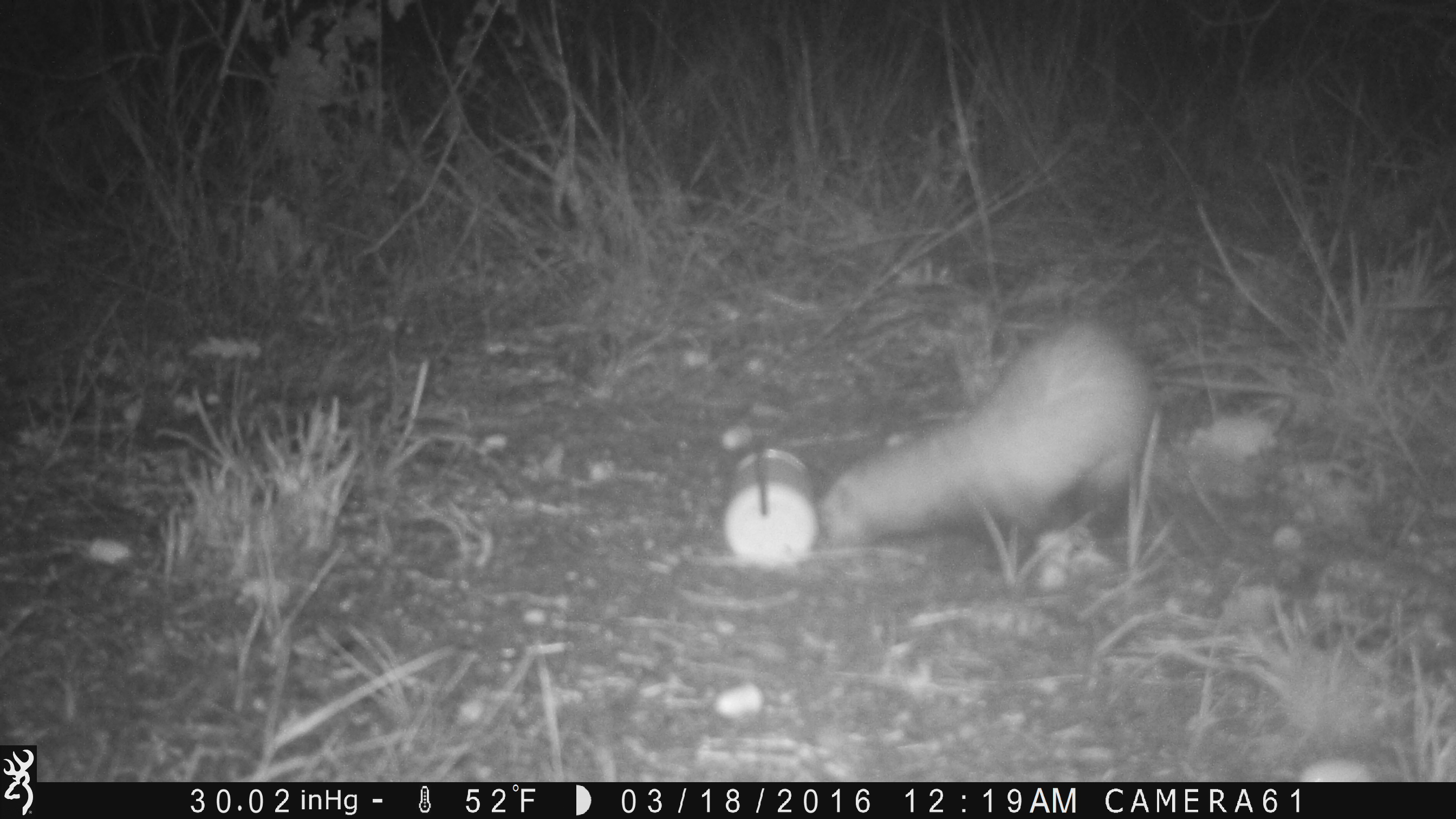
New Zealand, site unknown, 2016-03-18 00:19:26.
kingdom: Animalia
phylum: Chordata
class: Mammalia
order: Carnivora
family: Mustelidae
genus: Mustela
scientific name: Mustela furo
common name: ferret